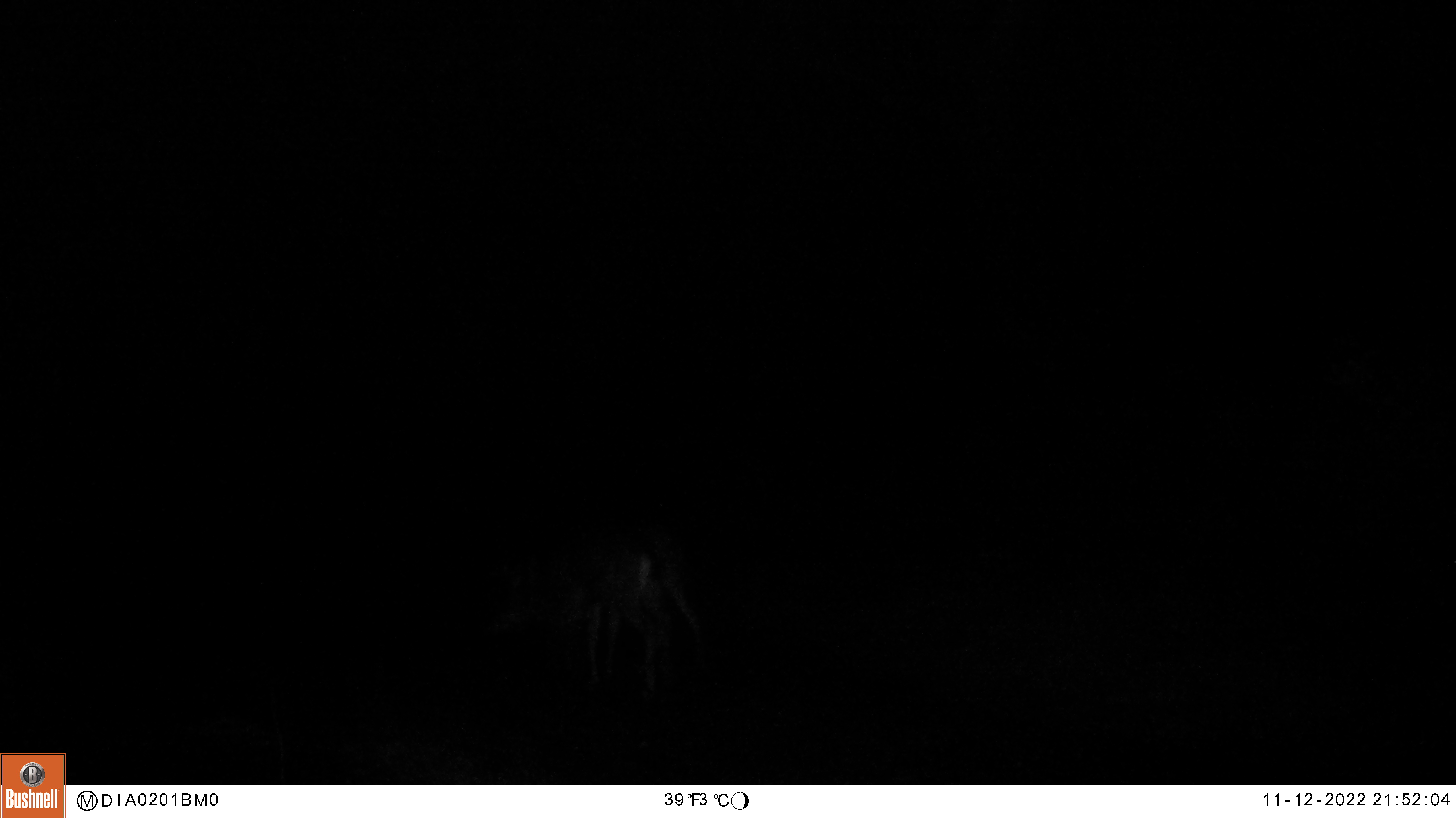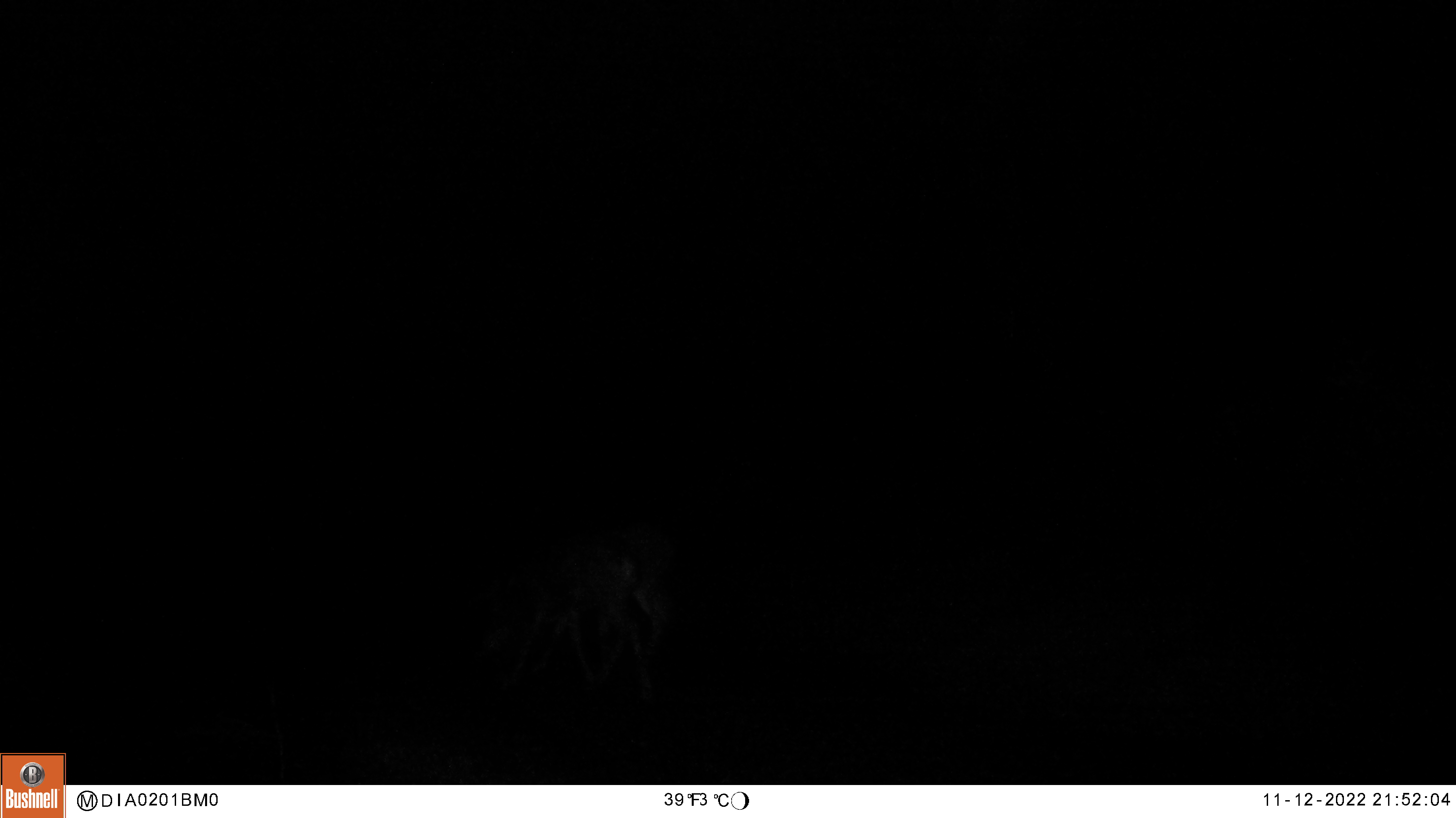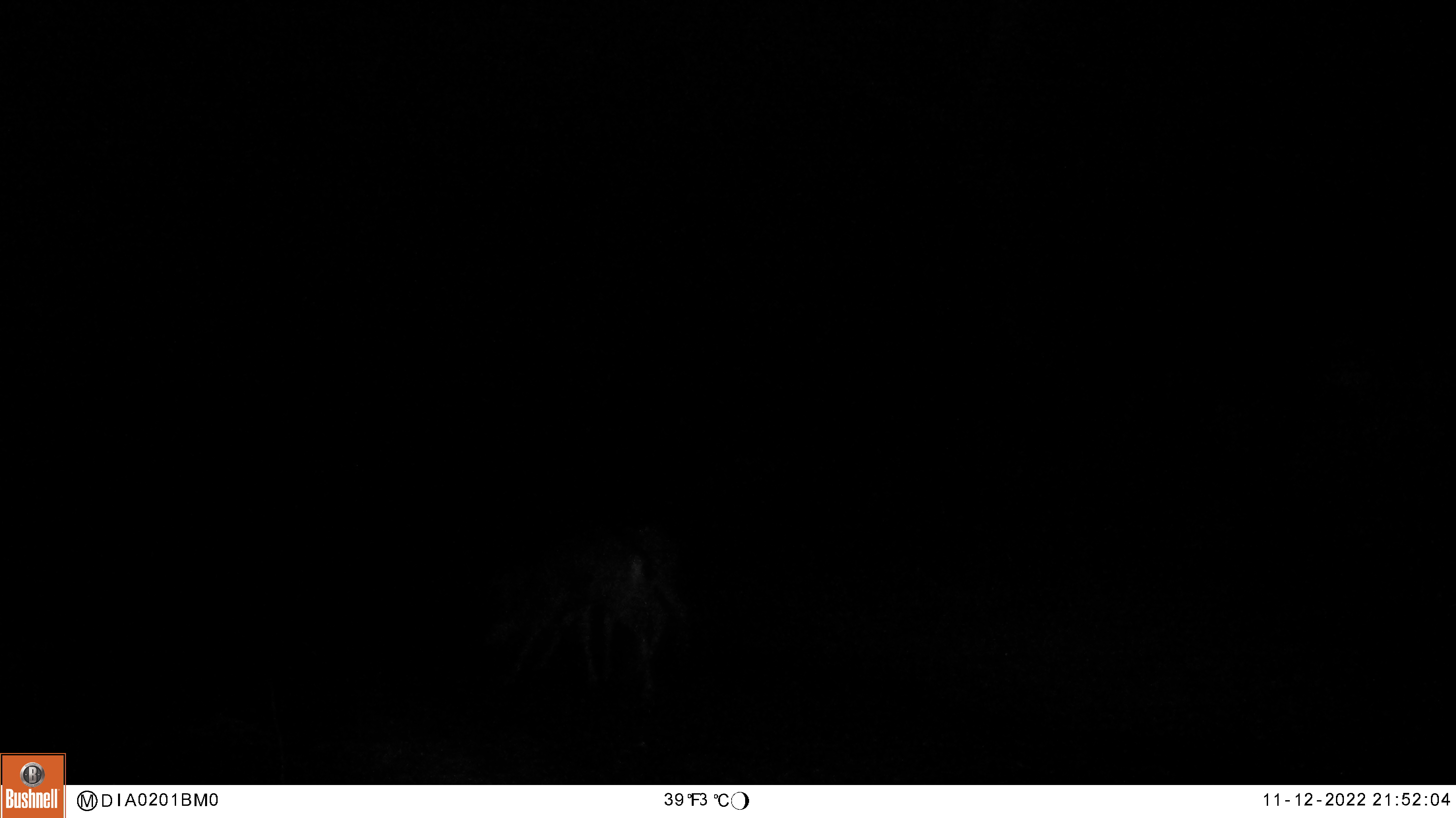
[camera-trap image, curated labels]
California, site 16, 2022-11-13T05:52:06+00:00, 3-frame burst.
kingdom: Animalia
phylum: Chordata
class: Mammalia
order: Artiodactyla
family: Cervidae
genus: Odocoileus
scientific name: Odocoileus hemionus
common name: mule deer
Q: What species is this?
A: Mule deer (Odocoileus hemionus).